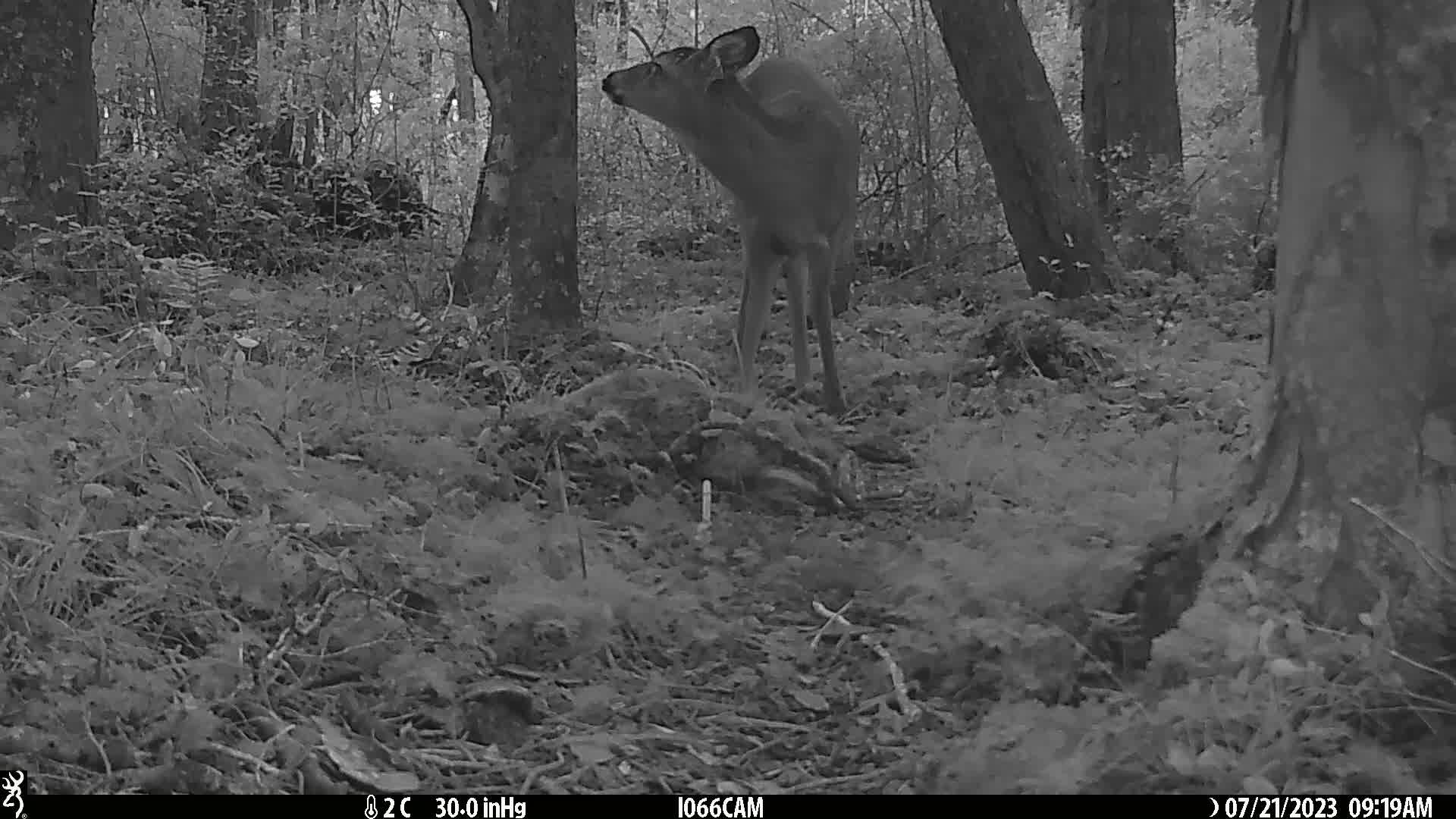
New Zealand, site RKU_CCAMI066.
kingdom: Animalia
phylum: Chordata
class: Mammalia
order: Artiodactyla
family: Cervidae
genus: Odocoileus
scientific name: Odocoileus virginianus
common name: white-tailed deer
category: white tailed deer